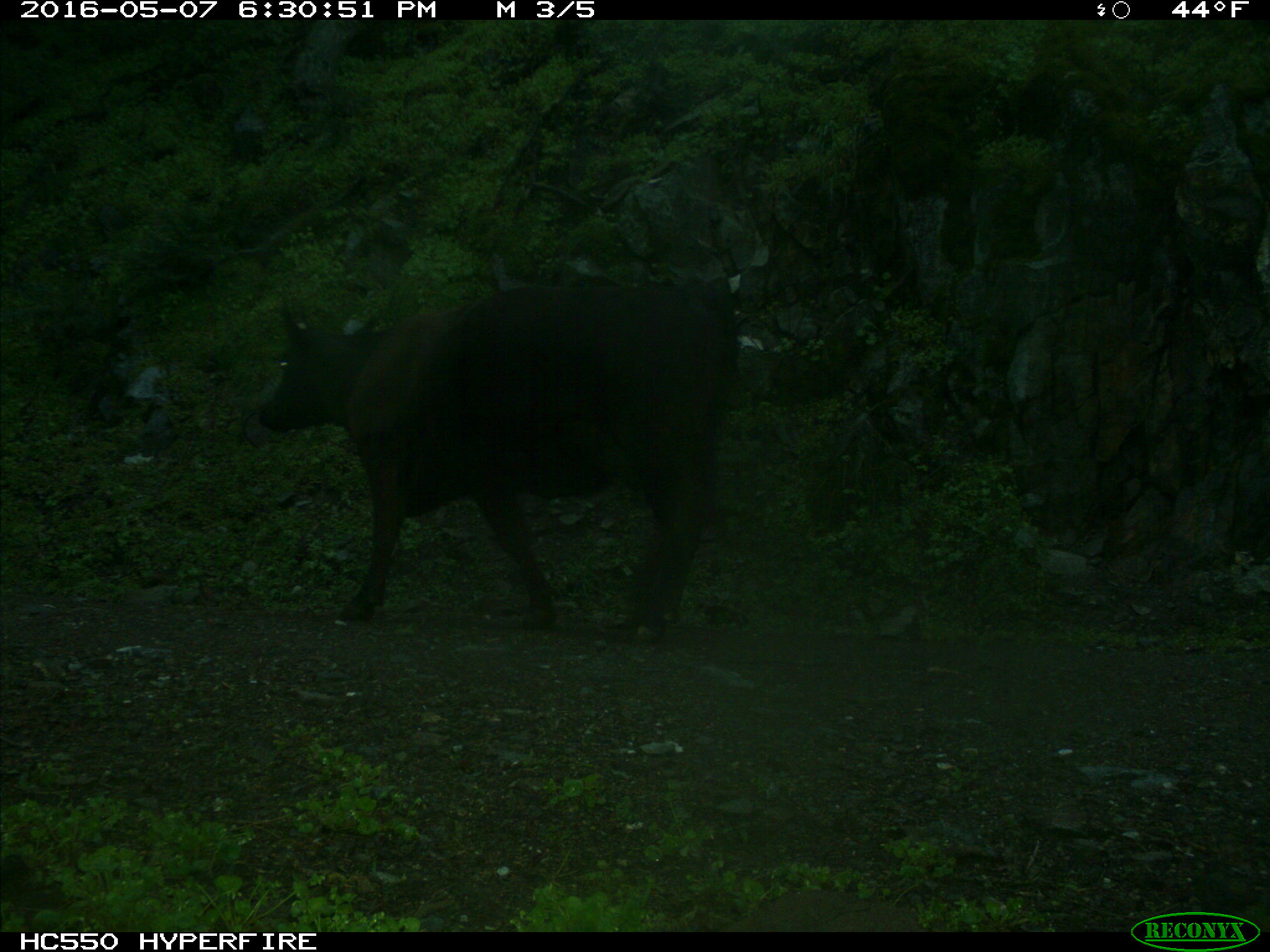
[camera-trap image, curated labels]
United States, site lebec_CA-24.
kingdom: Animalia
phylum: Chordata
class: Mammalia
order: Artiodactyla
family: Bovidae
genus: Bos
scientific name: Bos taurus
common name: domestic cow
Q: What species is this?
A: Bos taurus (domestic cow).